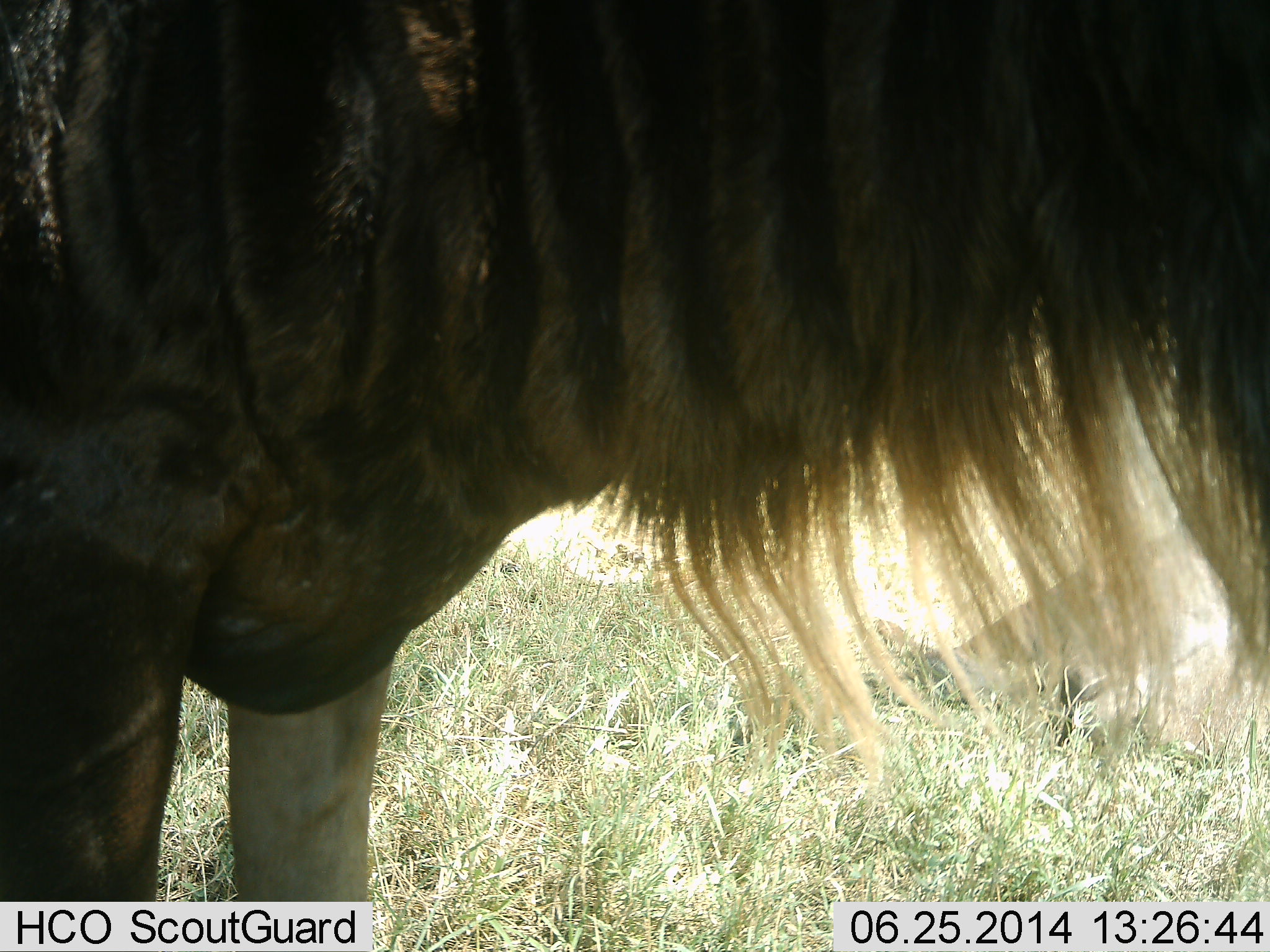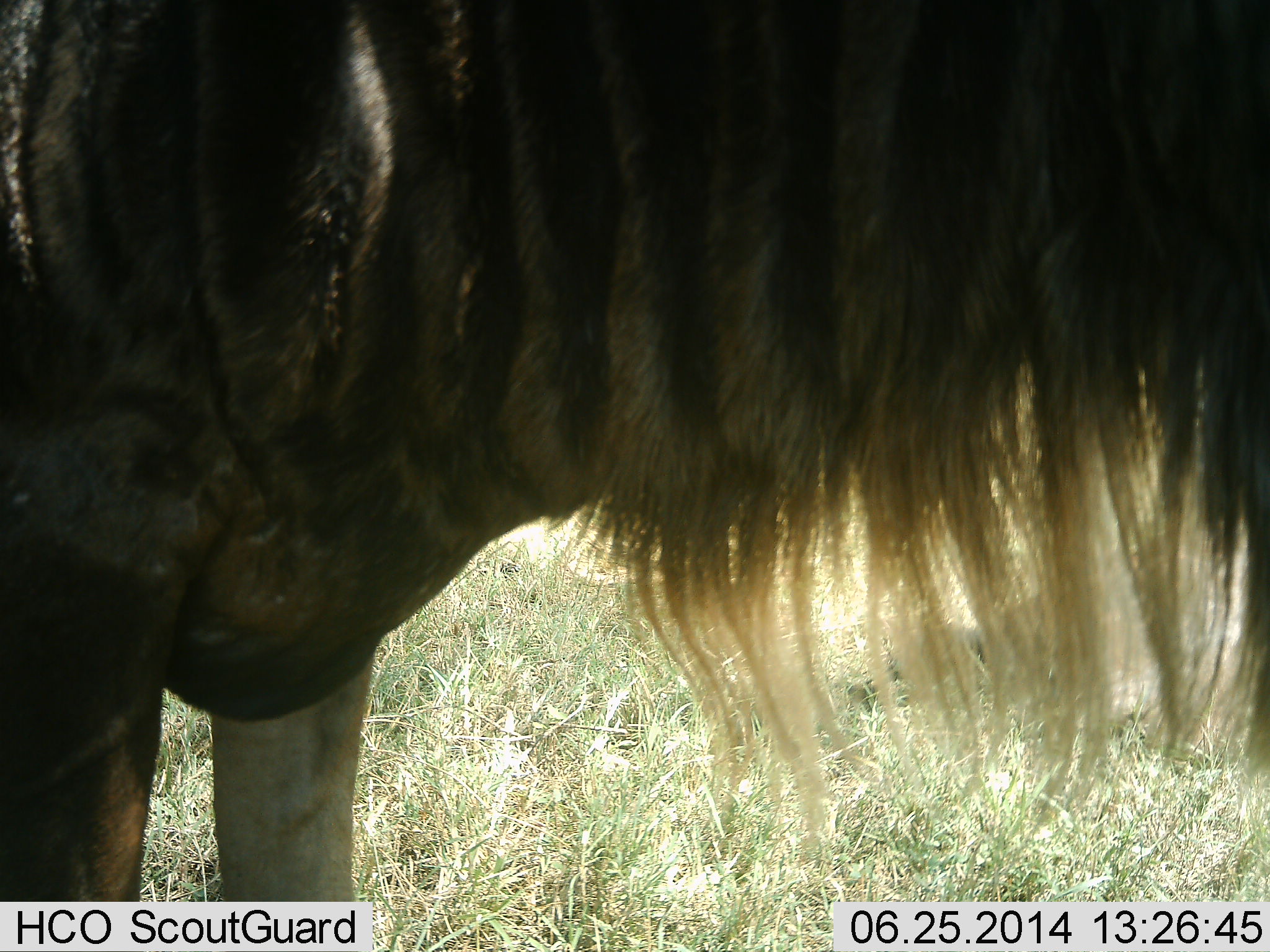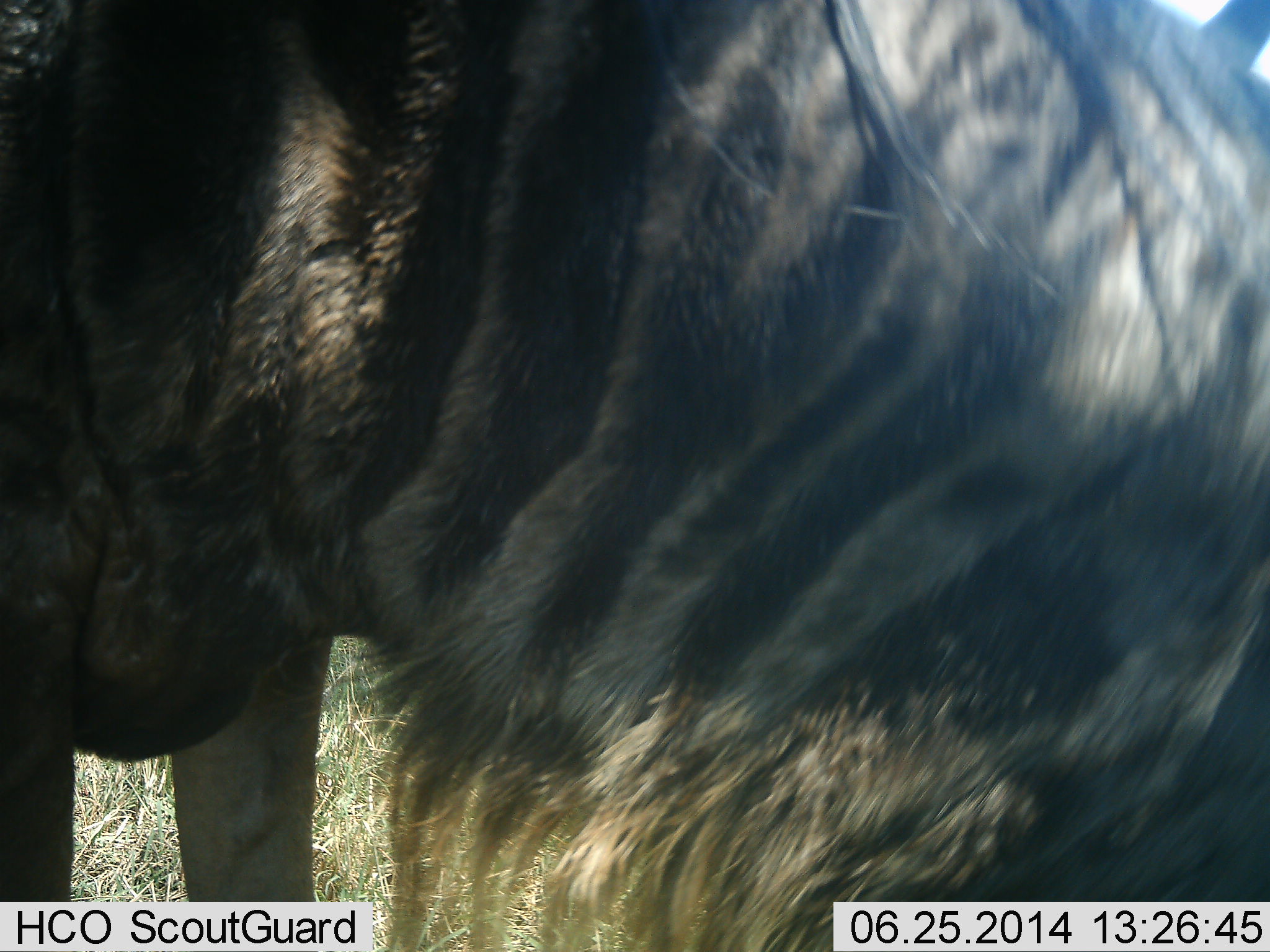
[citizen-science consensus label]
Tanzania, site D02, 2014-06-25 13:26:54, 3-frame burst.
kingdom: Animalia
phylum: Chordata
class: Mammalia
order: Artiodactyla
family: Bovidae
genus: Connochaetes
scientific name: Connochaetes taurinus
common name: blue wildebeest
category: wildebeest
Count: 1.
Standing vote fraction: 70%.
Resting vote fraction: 10%.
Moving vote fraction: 20%.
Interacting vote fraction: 10%.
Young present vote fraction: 0%.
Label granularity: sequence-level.